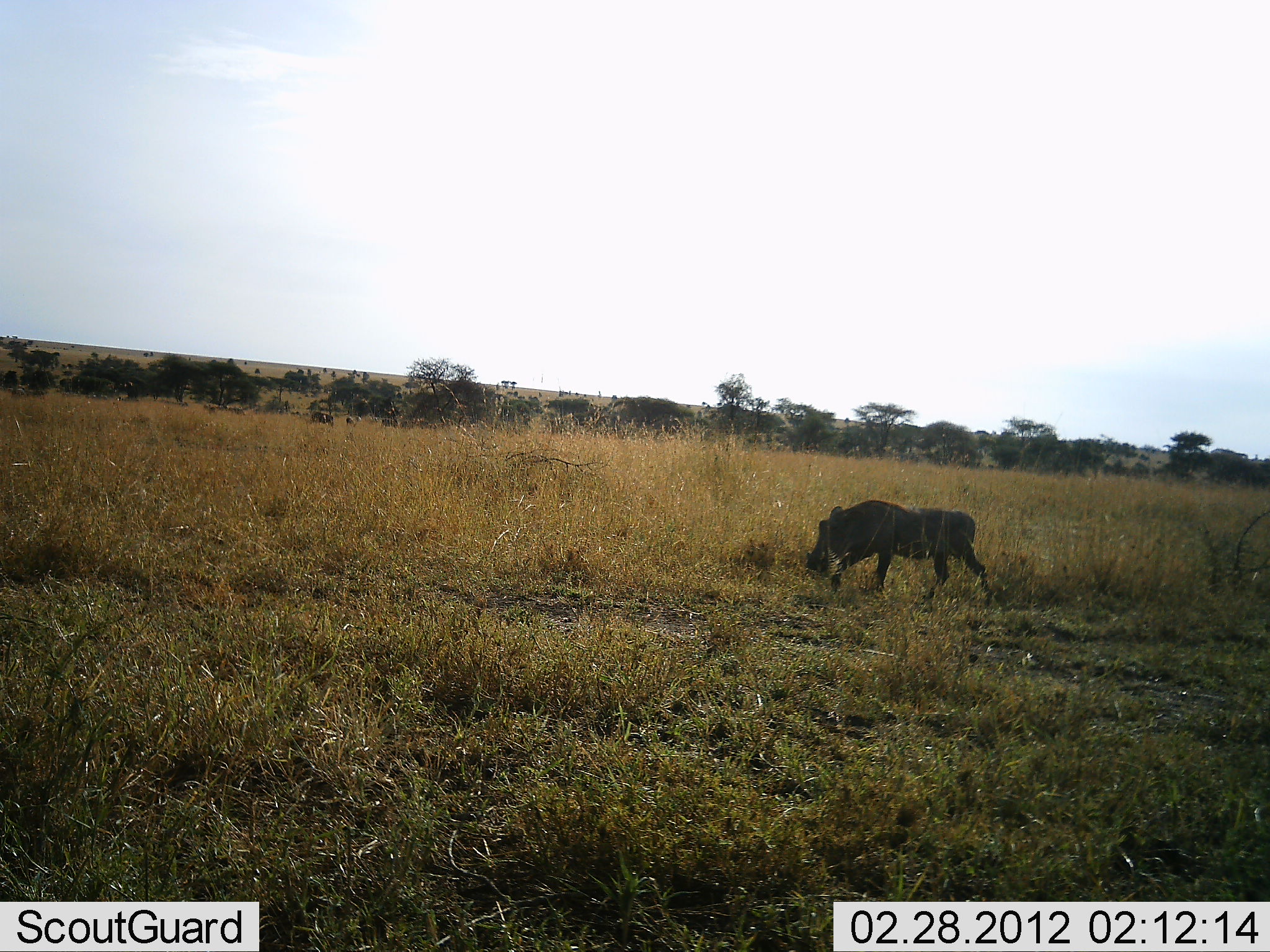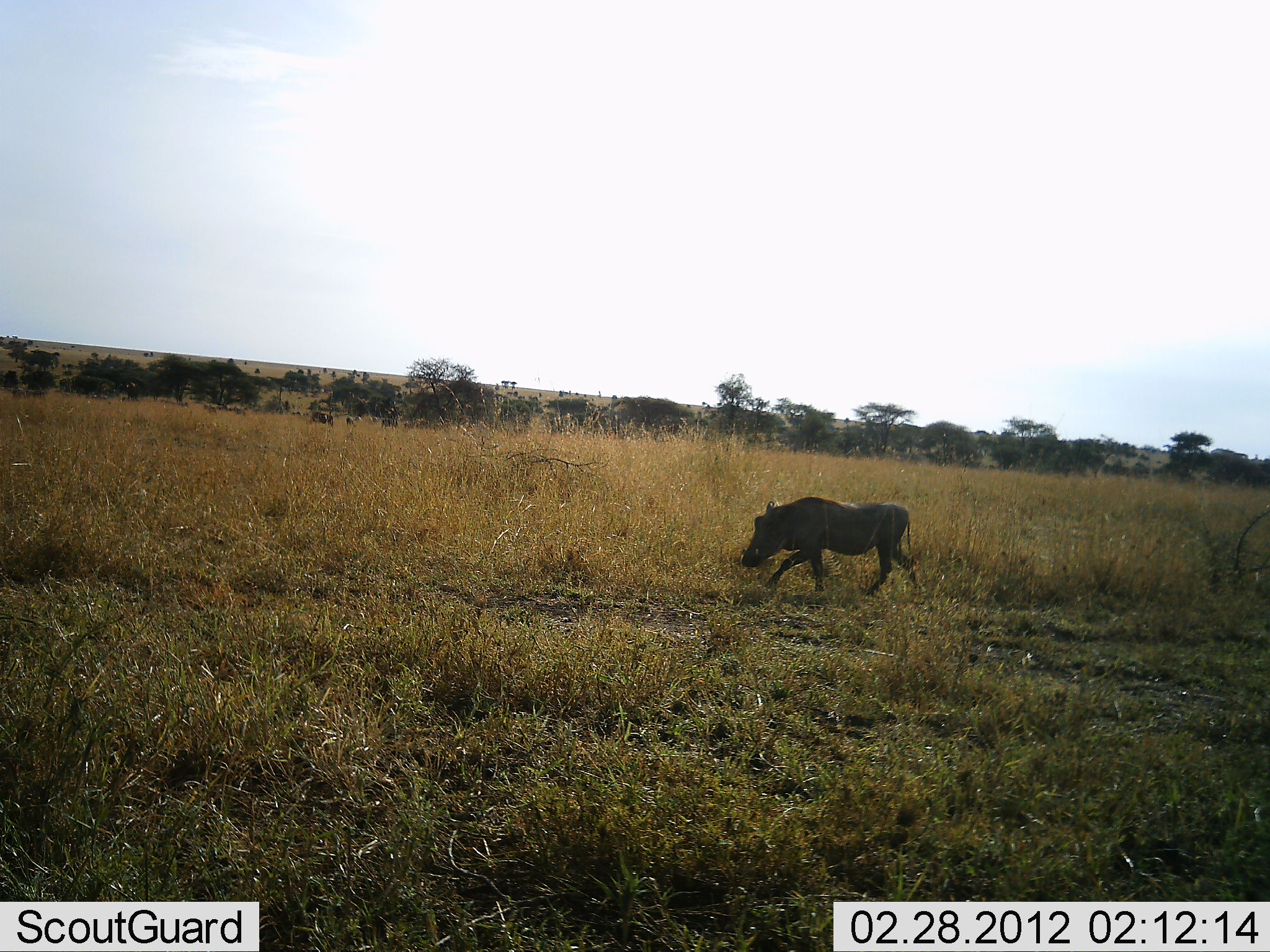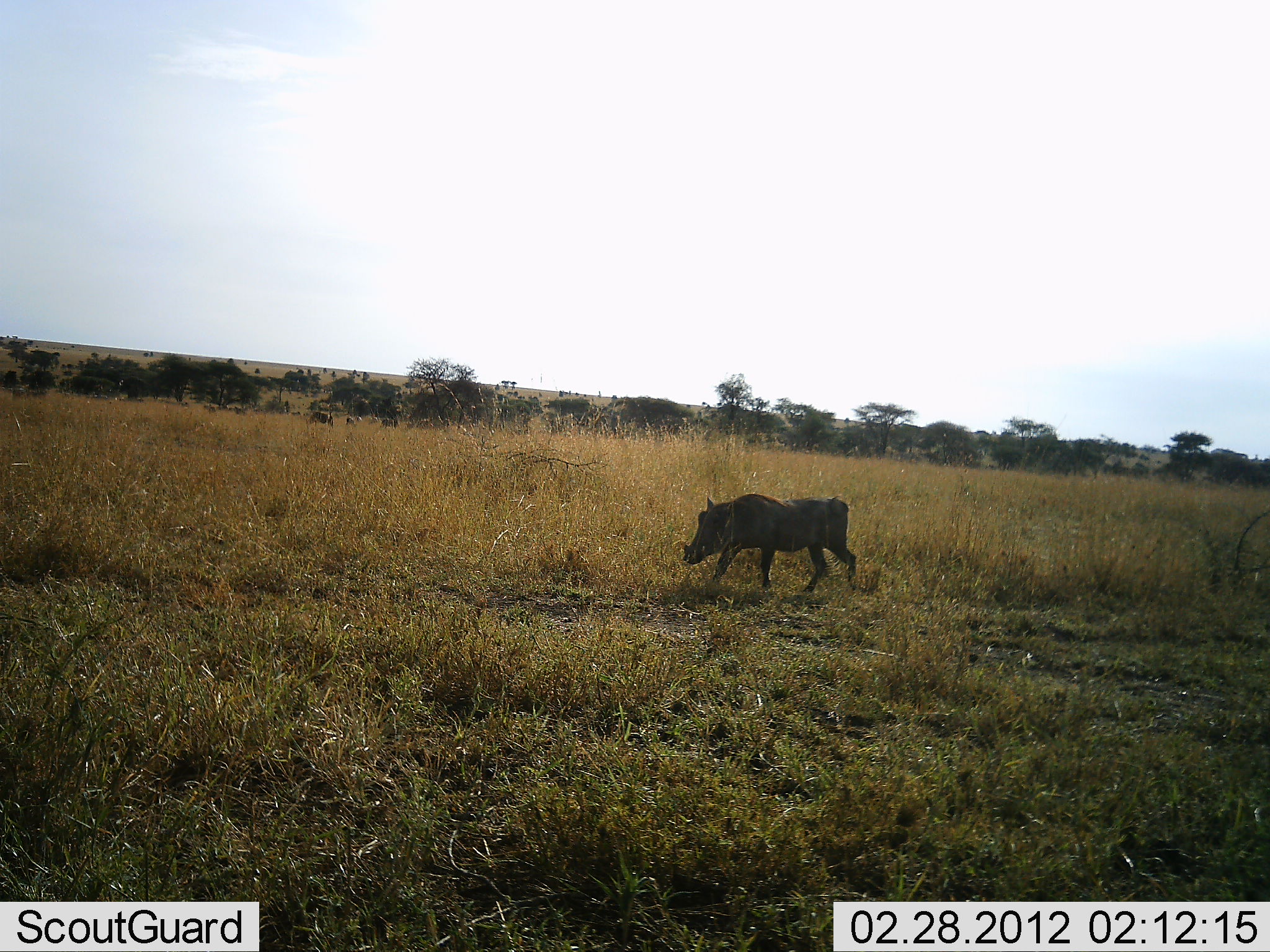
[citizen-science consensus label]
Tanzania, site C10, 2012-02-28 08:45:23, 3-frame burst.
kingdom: Animalia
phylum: Chordata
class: Mammalia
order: Artiodactyla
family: Suidae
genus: Phacochoerus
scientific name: Phacochoerus africanus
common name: warthog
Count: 1.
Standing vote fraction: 5%.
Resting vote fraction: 0%.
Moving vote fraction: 95%.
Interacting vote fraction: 0%.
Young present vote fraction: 0%.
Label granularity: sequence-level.